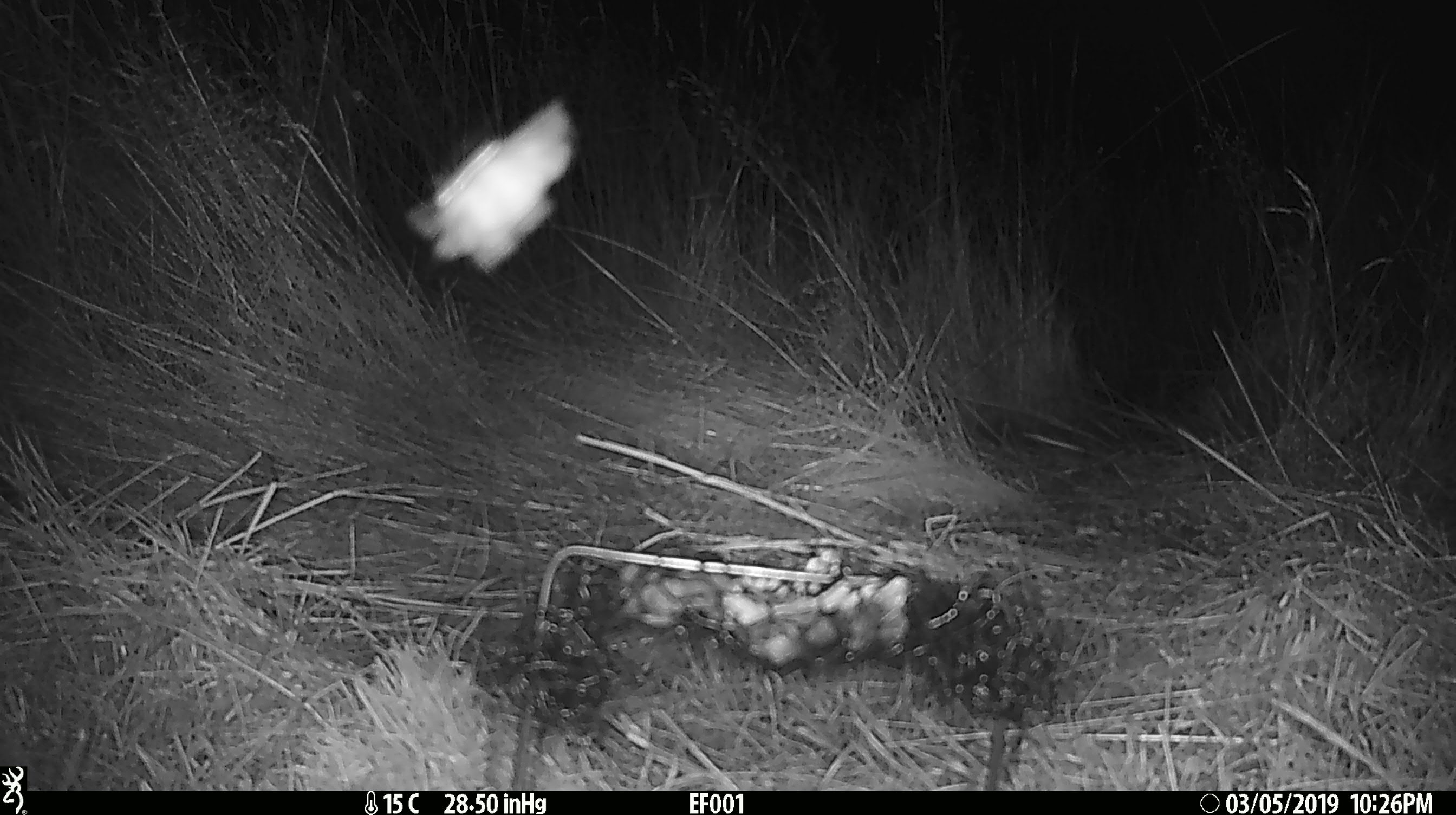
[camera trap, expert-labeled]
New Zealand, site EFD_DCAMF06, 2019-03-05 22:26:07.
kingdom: Animalia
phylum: Arthropoda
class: Insecta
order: Lepidoptera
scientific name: Lepidoptera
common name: moth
Moth (Lepidoptera).